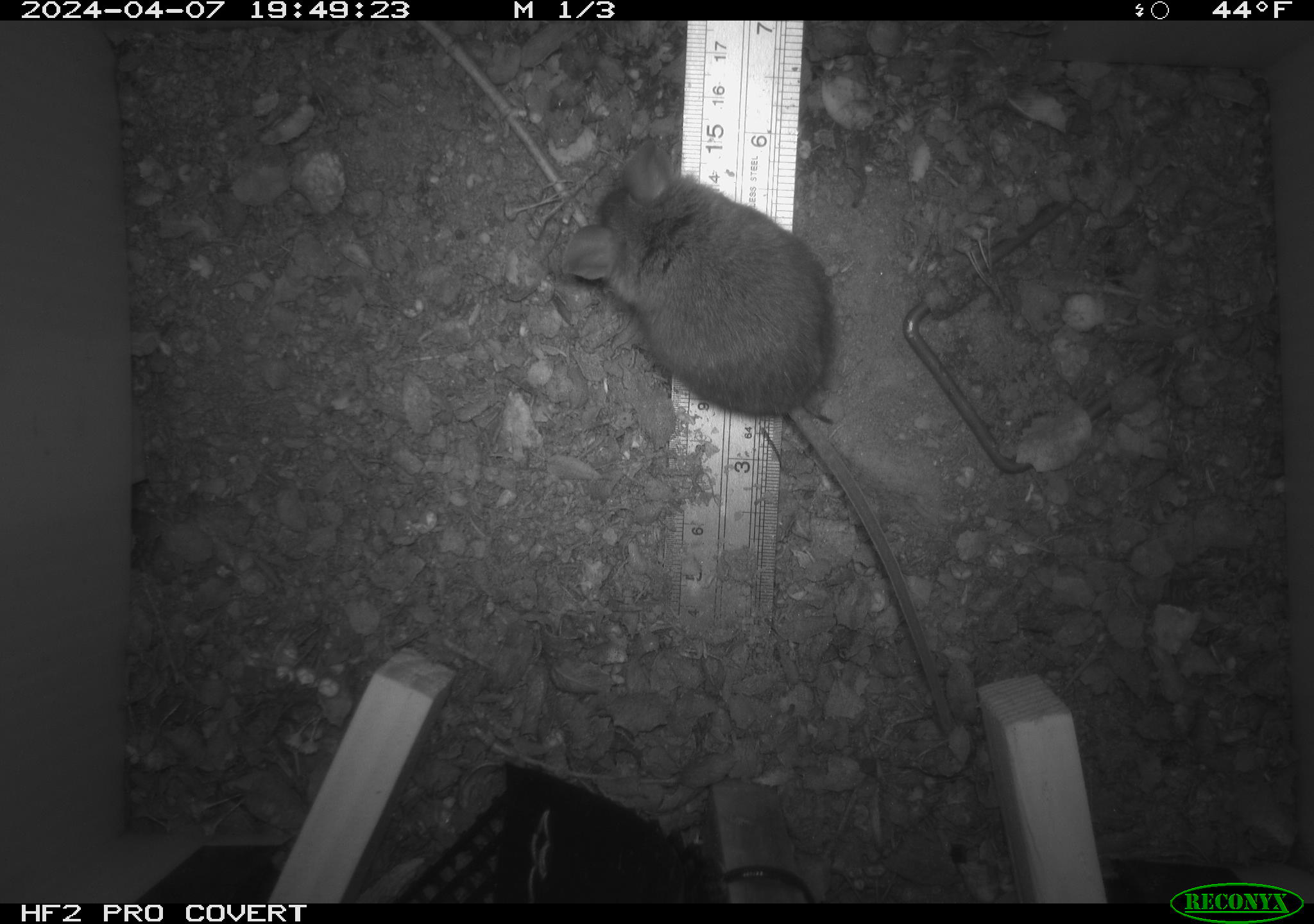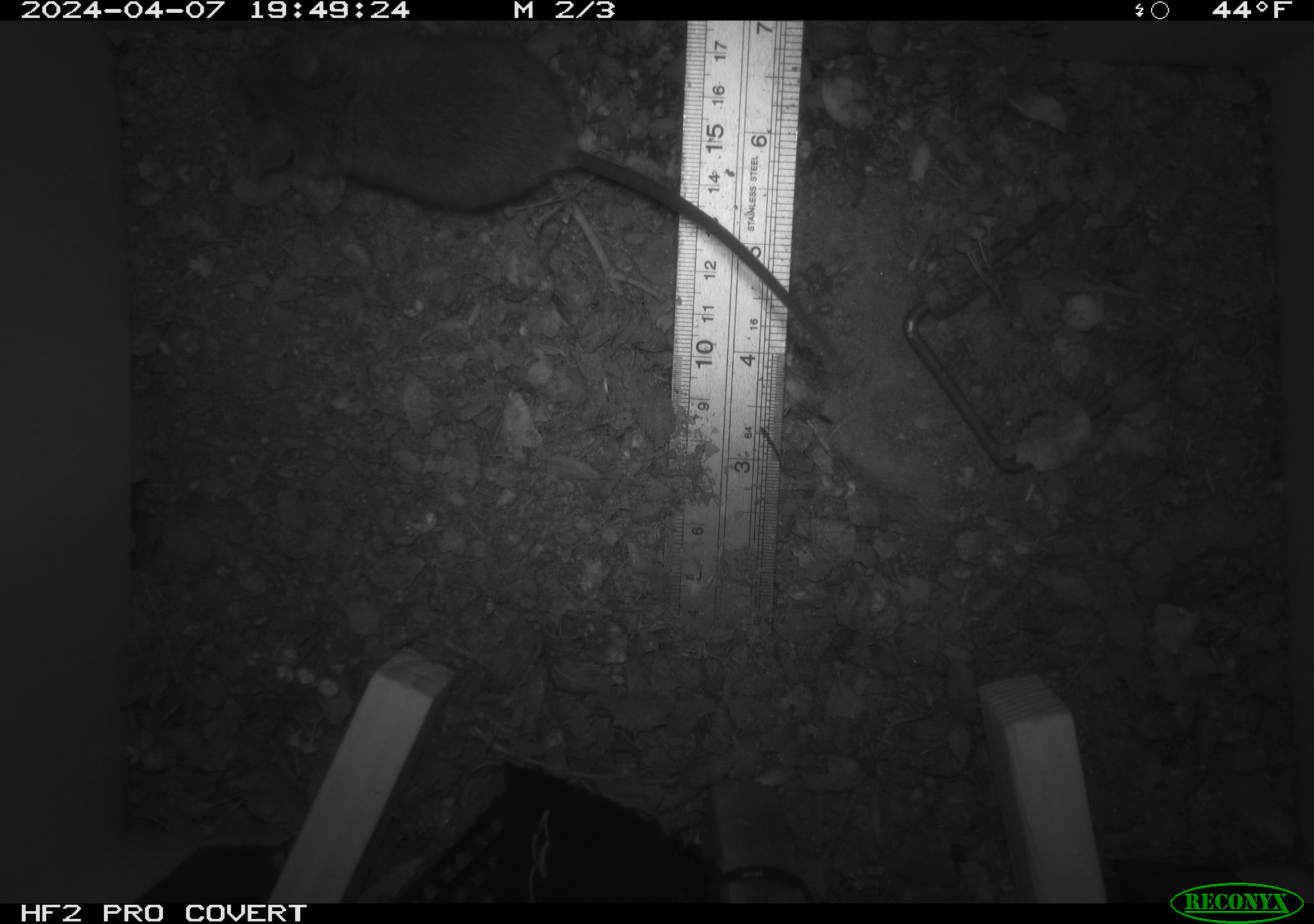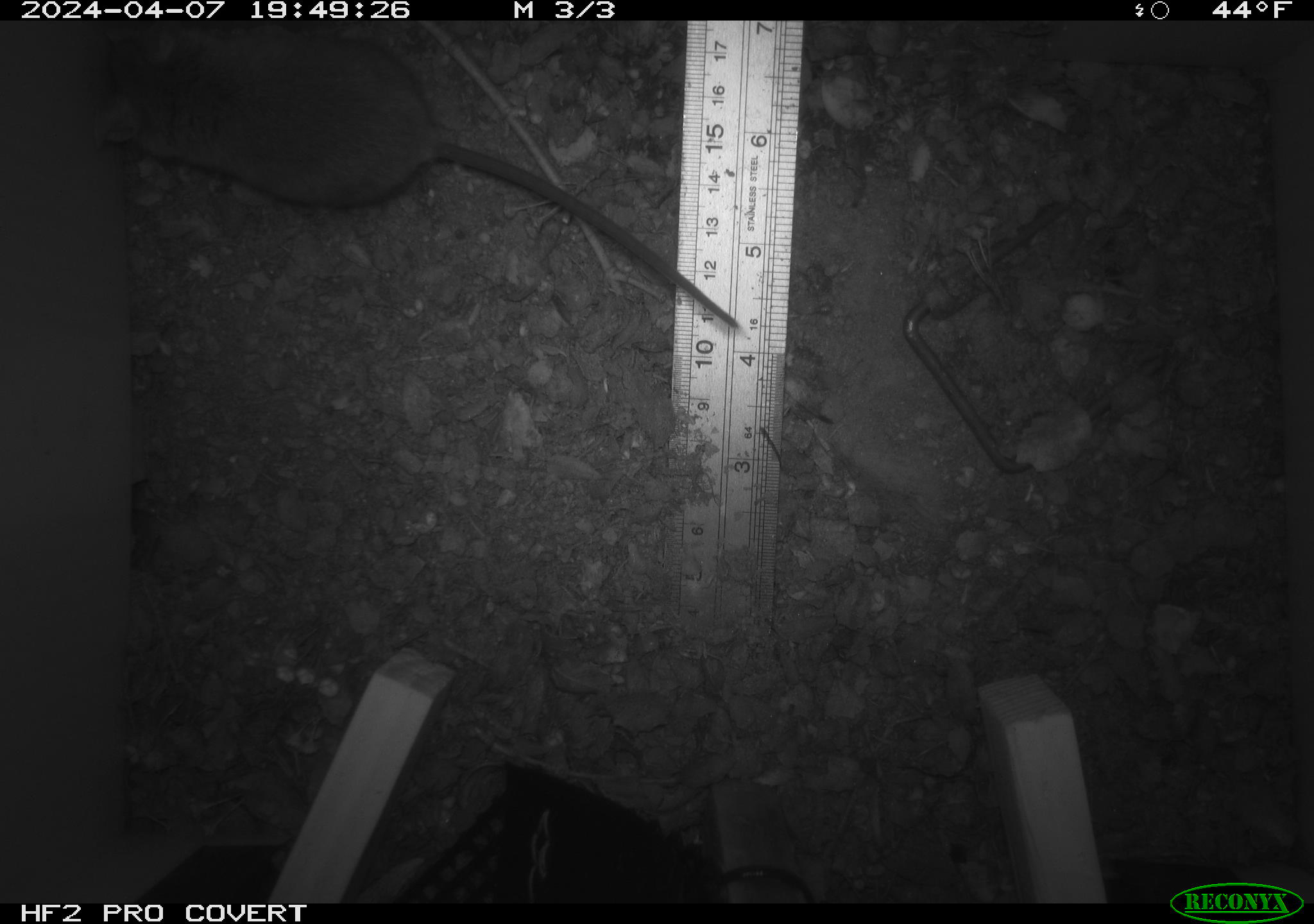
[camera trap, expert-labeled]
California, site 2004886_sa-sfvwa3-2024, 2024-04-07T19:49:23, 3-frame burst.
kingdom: Animalia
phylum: Chordata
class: Mammalia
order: Rodentia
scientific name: Rodentia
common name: mouse species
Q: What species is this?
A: Mouse species (Rodentia).